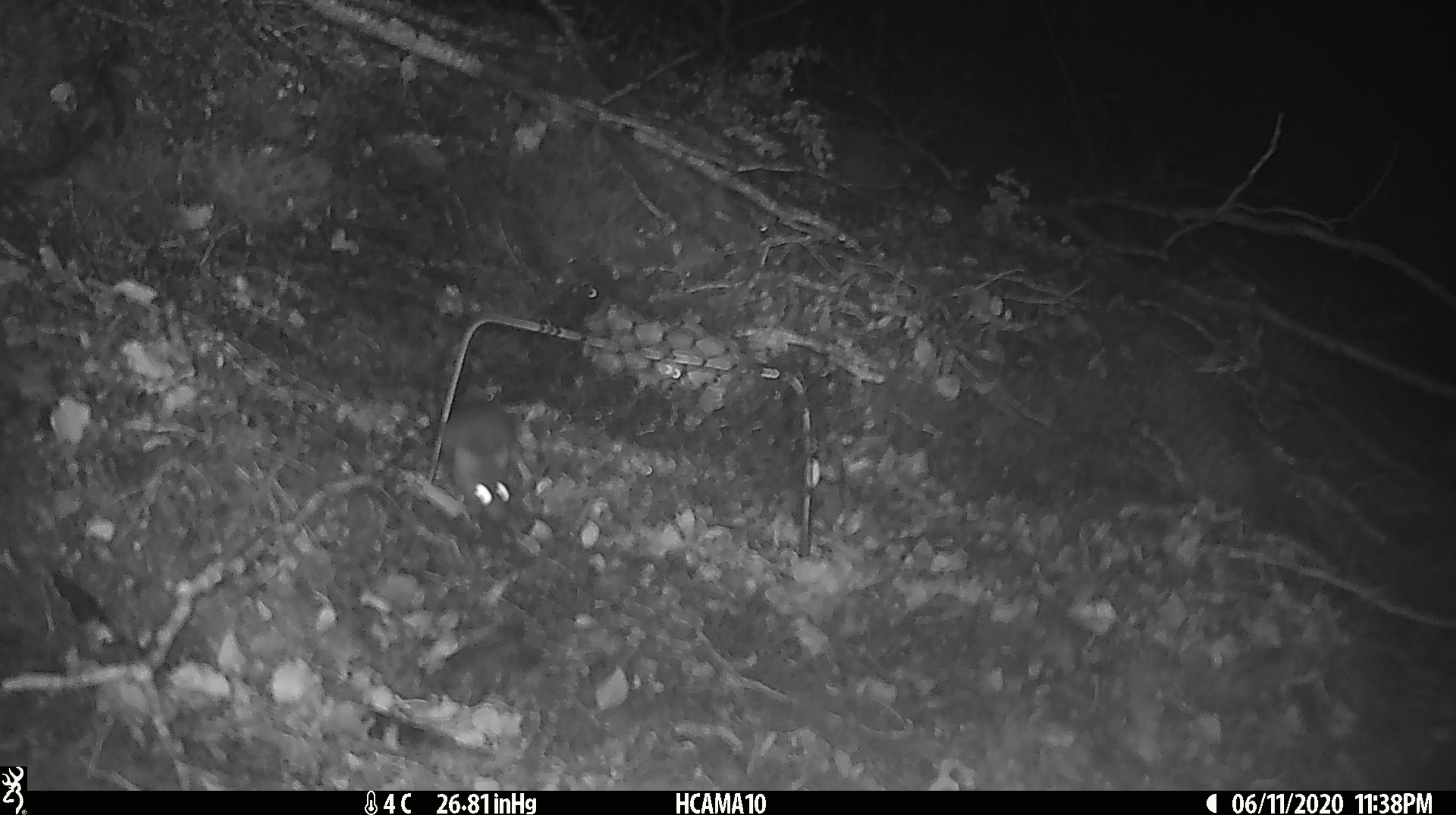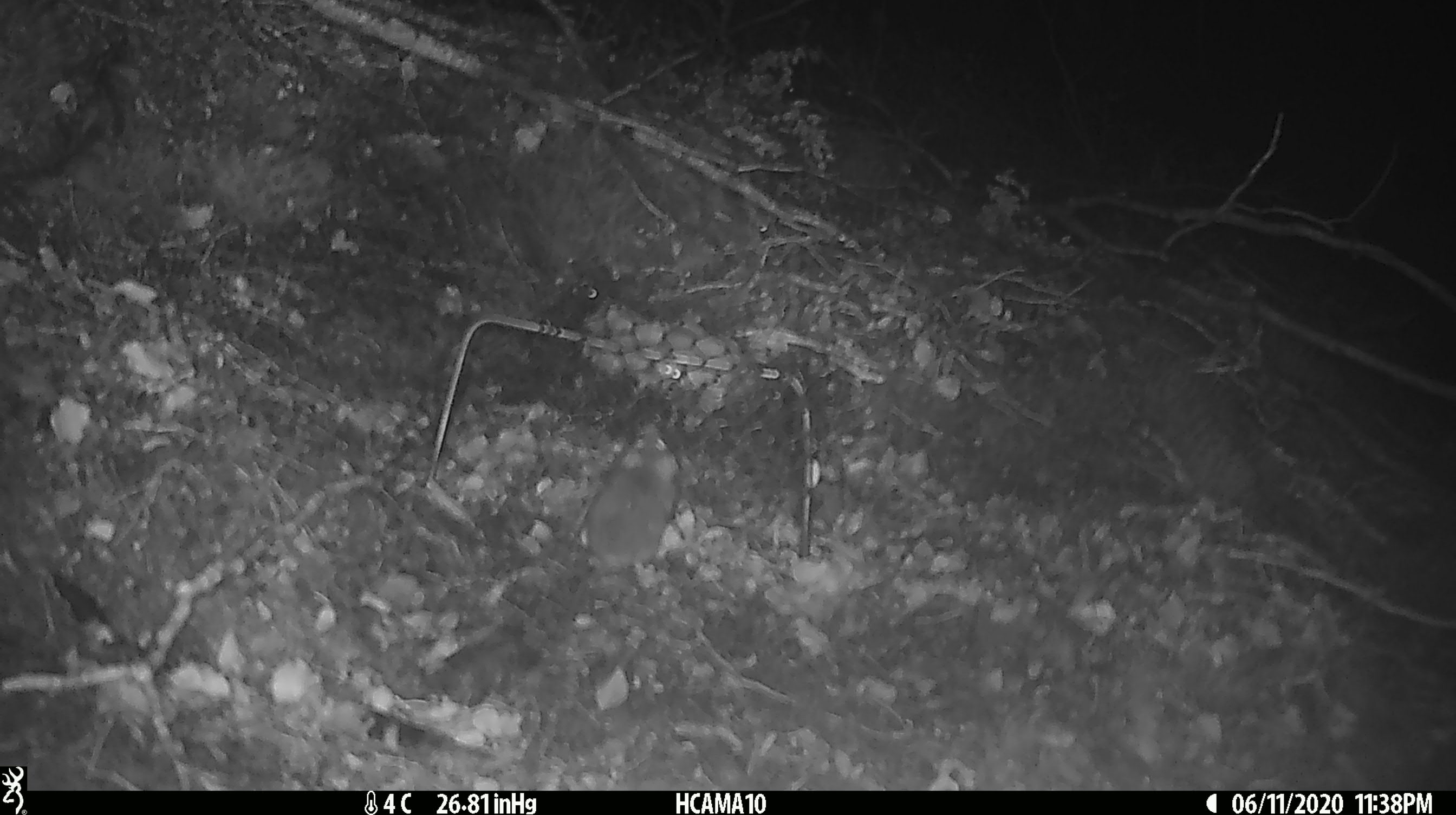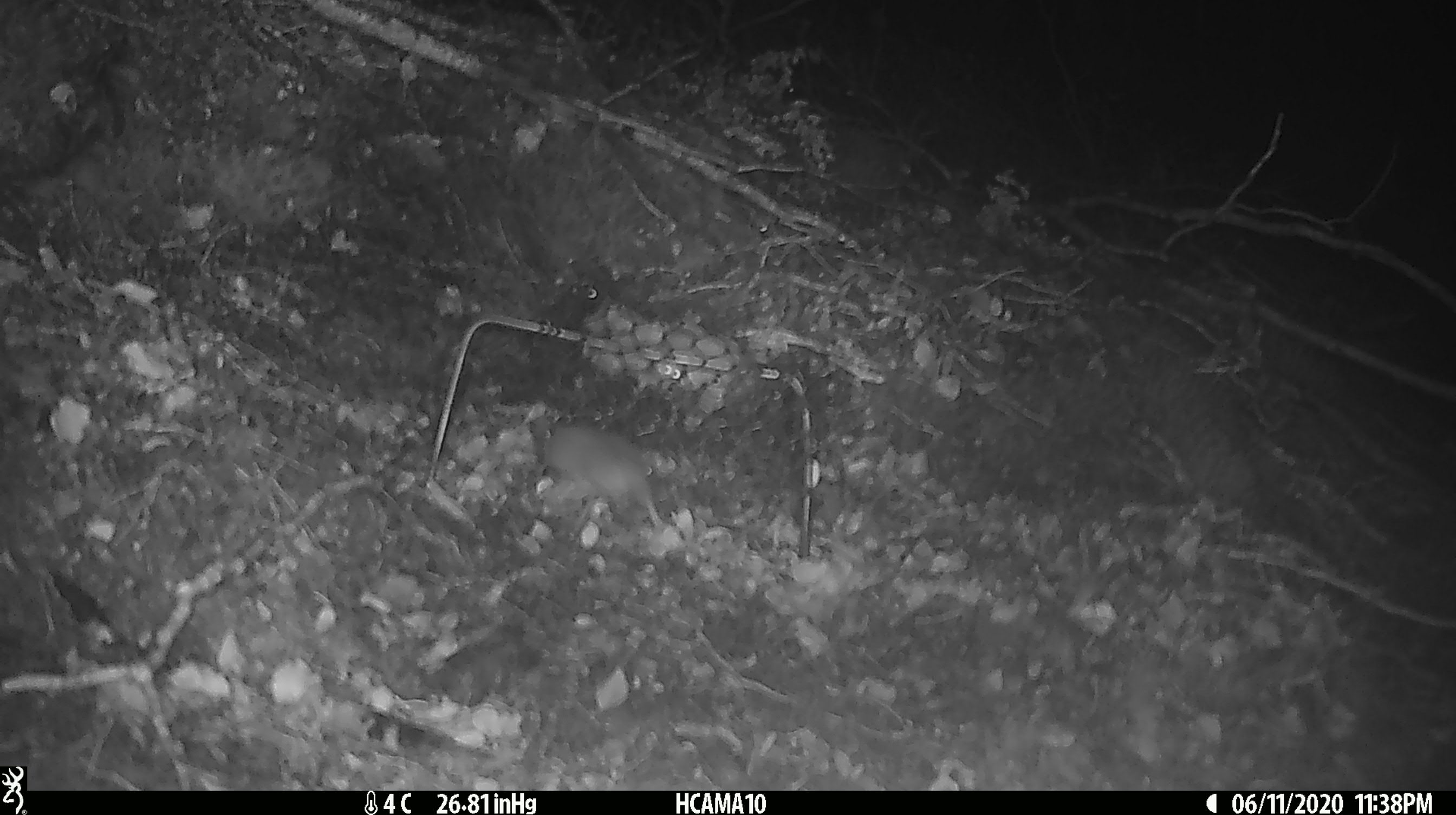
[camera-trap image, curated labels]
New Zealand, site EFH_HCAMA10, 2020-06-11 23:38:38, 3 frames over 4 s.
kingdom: Animalia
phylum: Chordata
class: Mammalia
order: Rodentia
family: Muridae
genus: Mus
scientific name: Mus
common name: mouse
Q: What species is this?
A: Mouse (Mus).